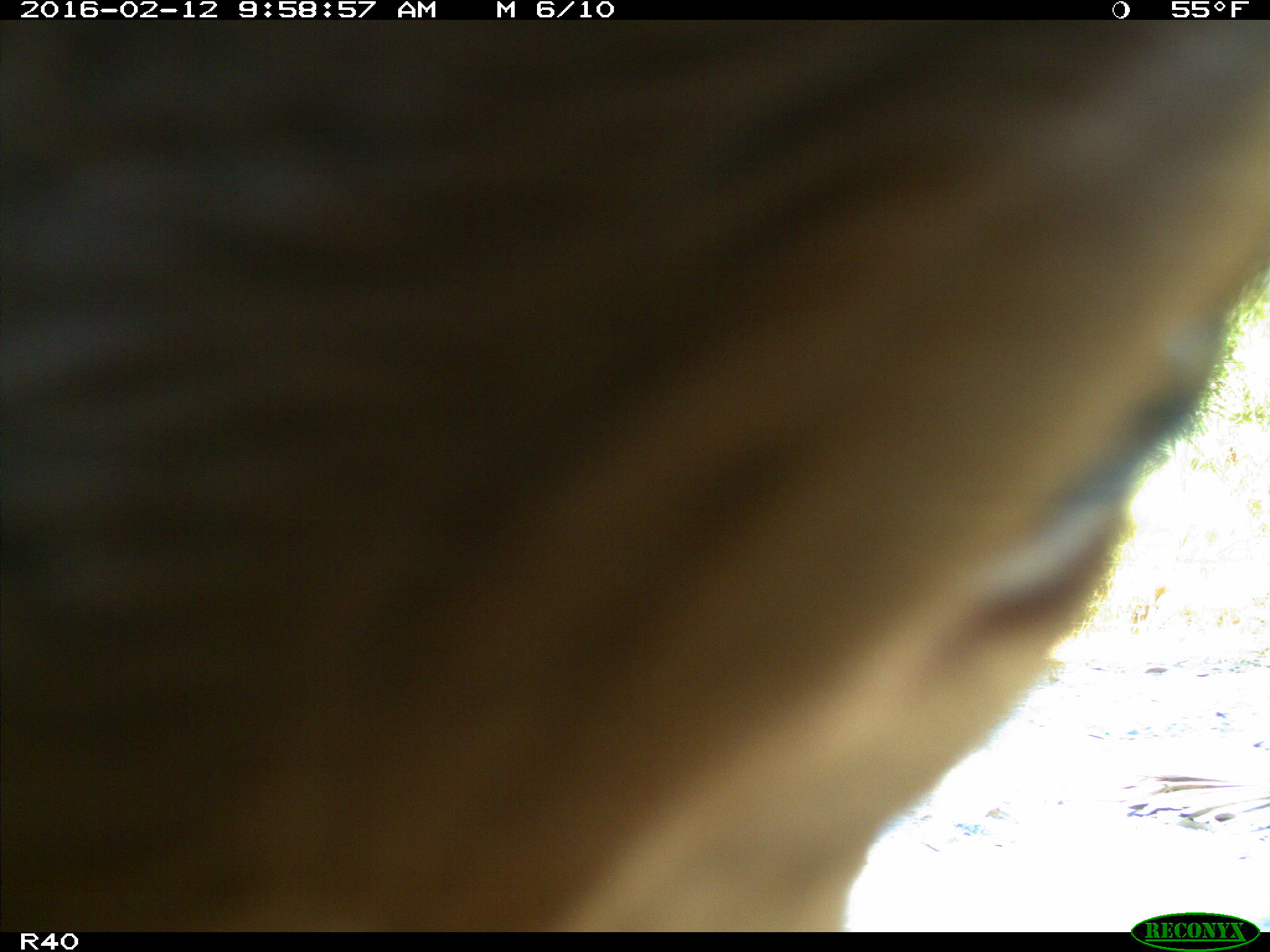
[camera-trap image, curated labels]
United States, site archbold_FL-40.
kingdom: Animalia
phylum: Chordata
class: Mammalia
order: Artiodactyla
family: Bovidae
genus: Bos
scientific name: Bos taurus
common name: domestic cow